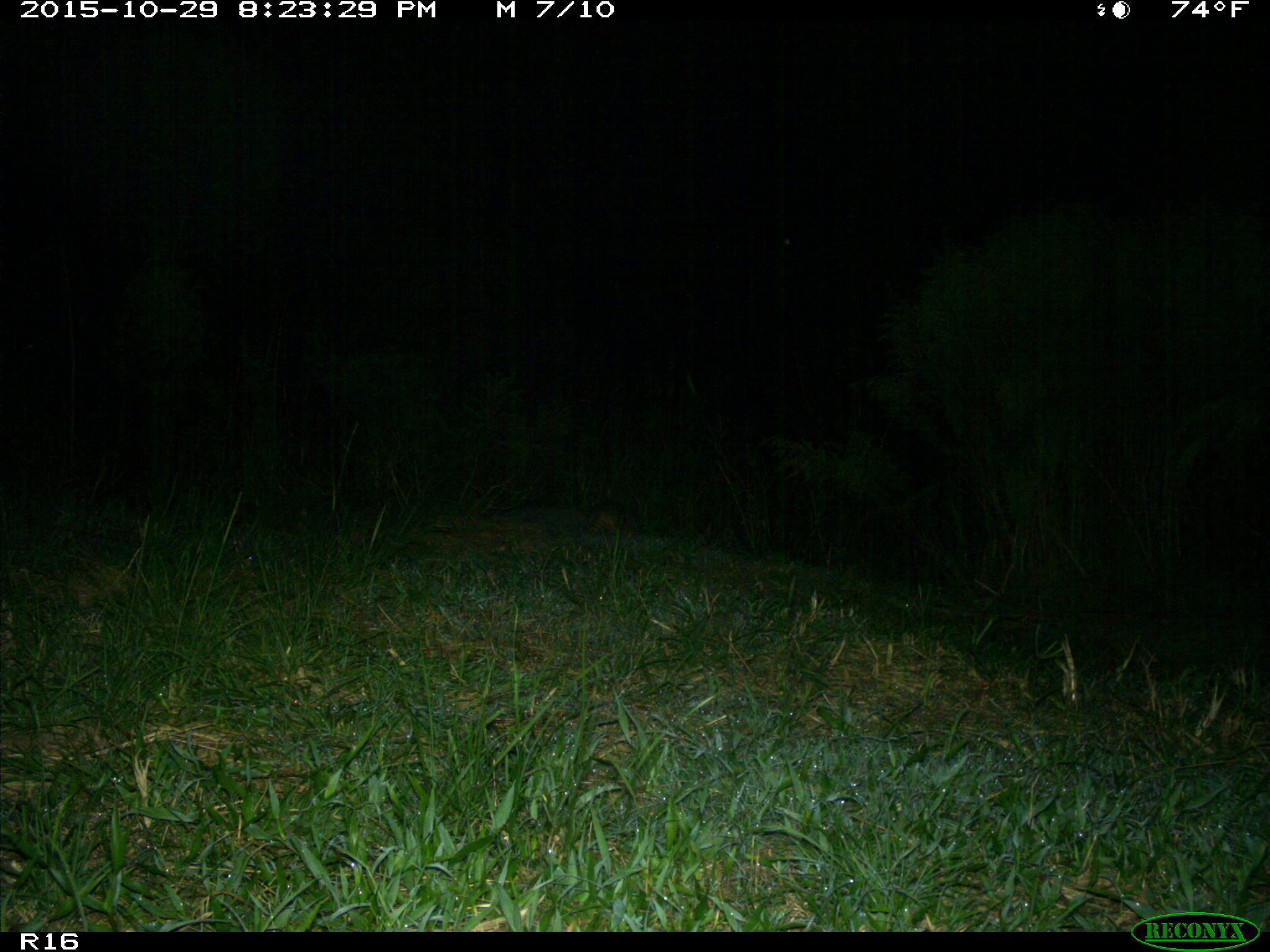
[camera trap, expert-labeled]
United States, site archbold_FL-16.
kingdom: Animalia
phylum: Chordata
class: Mammalia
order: Cingulata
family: Dasypodidae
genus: Dasypus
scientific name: Dasypus novemcinctus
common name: nine-banded armadillo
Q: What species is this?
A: Dasypus novemcinctus (nine-banded armadillo).